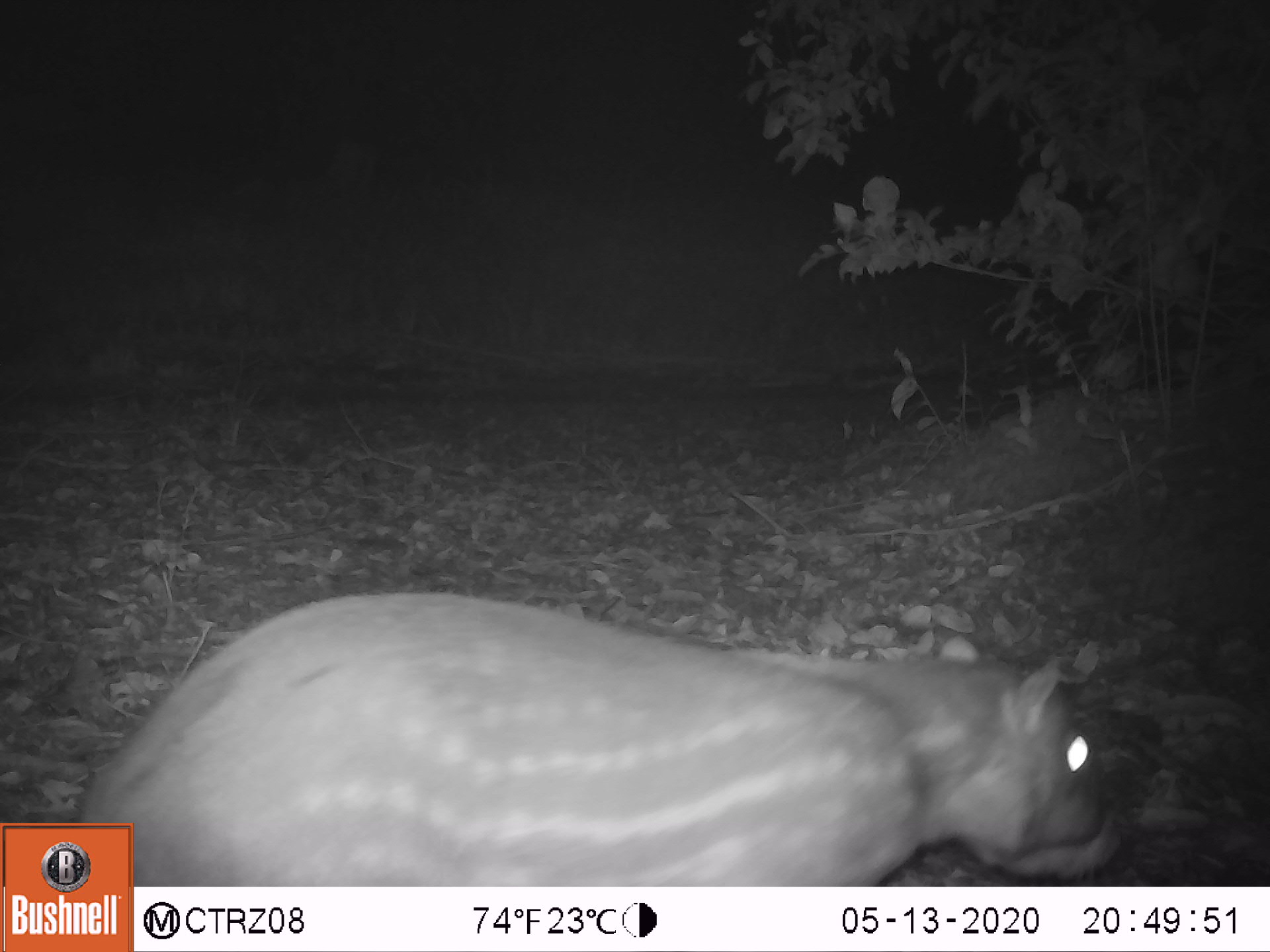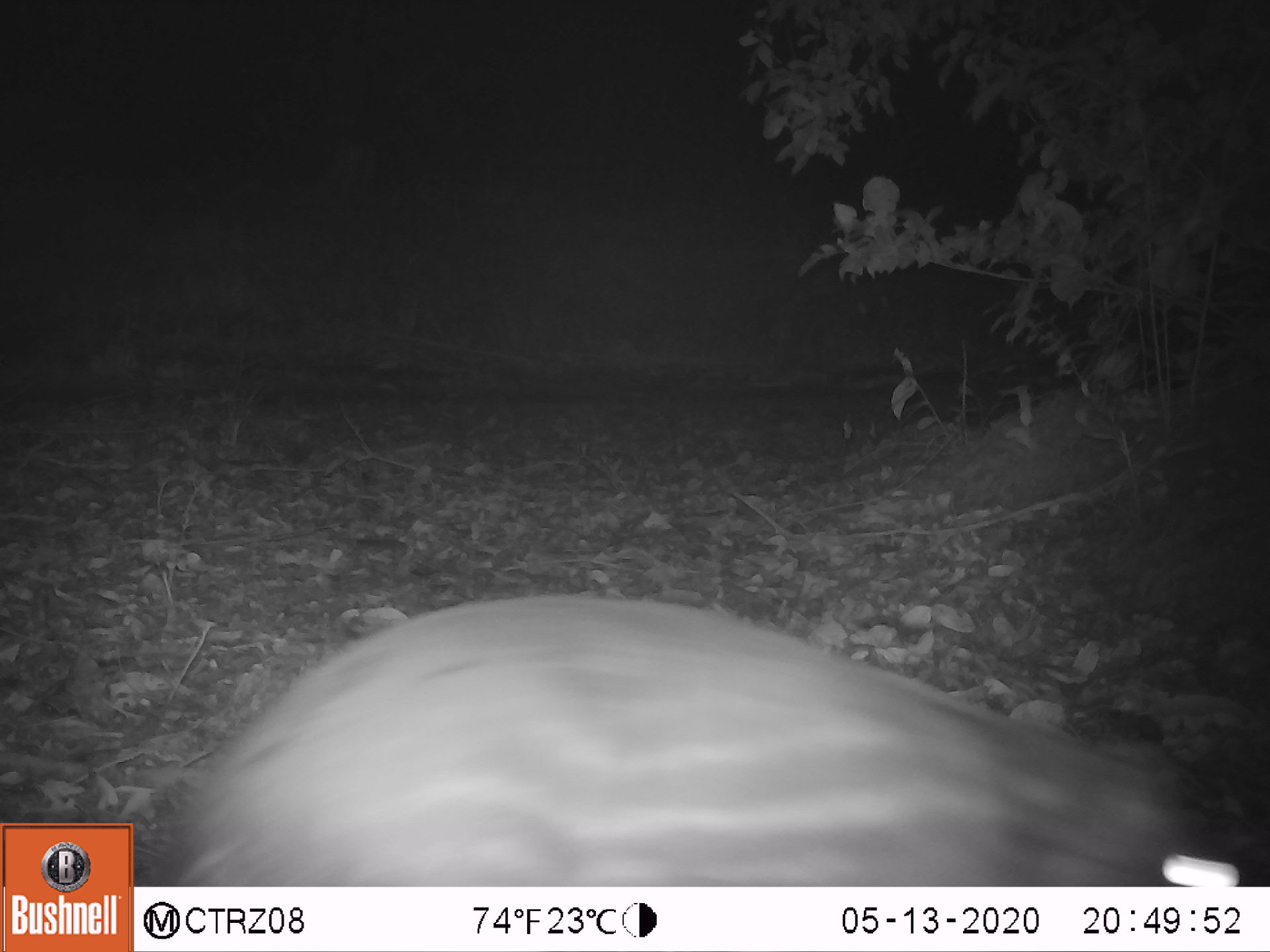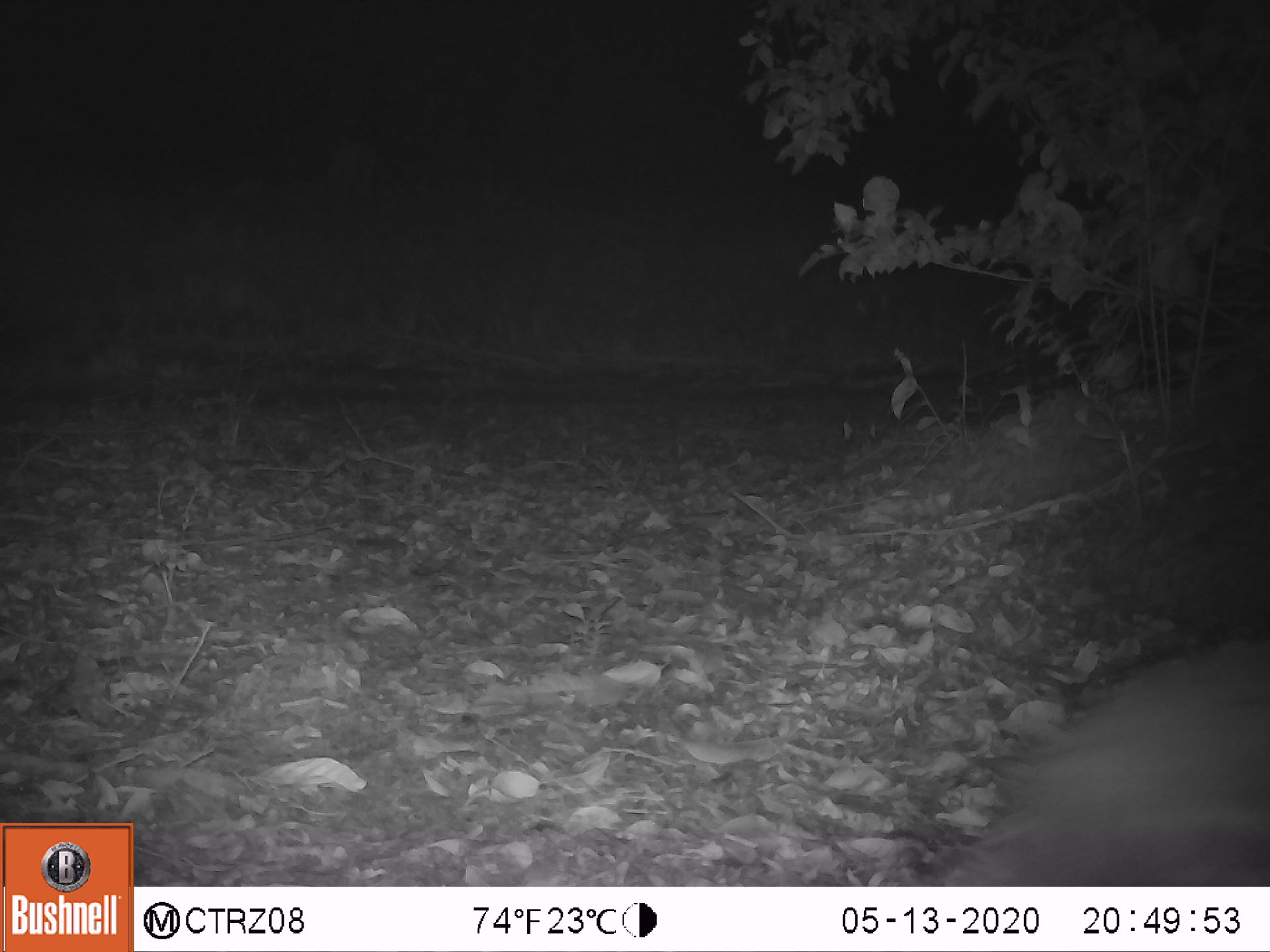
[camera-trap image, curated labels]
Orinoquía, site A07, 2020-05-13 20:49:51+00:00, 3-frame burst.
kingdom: Animalia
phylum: Chordata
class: Mammalia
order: Rodentia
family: Cuniculidae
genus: Cuniculus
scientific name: Cuniculus paca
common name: spotted paca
Spotted paca (Cuniculus paca).